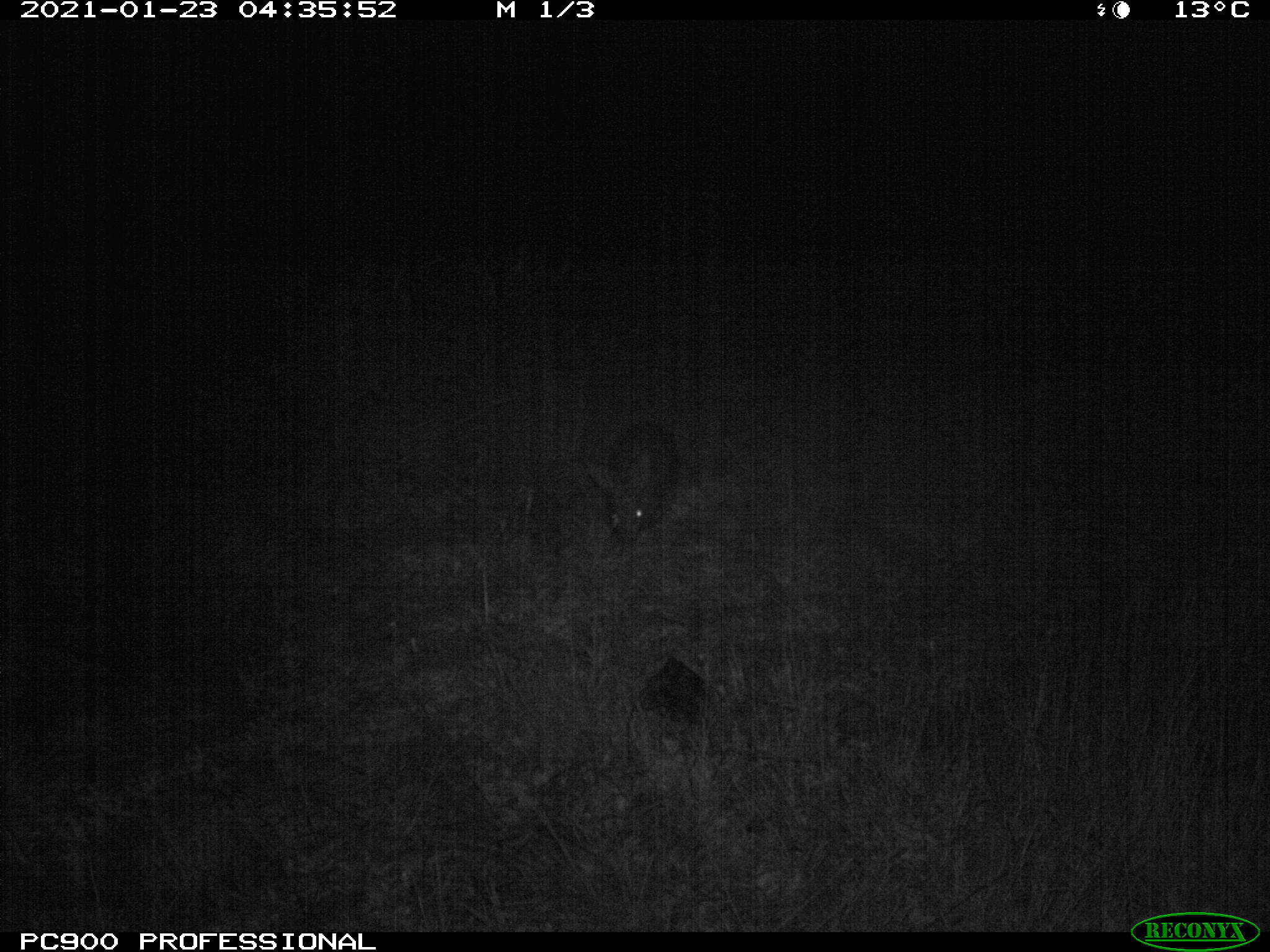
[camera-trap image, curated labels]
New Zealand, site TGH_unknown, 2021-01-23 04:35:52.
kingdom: Animalia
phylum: Chordata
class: Mammalia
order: Lagomorpha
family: Leporidae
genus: Oryctolagus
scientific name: Oryctolagus cuniculus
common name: european rabbit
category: rabbit